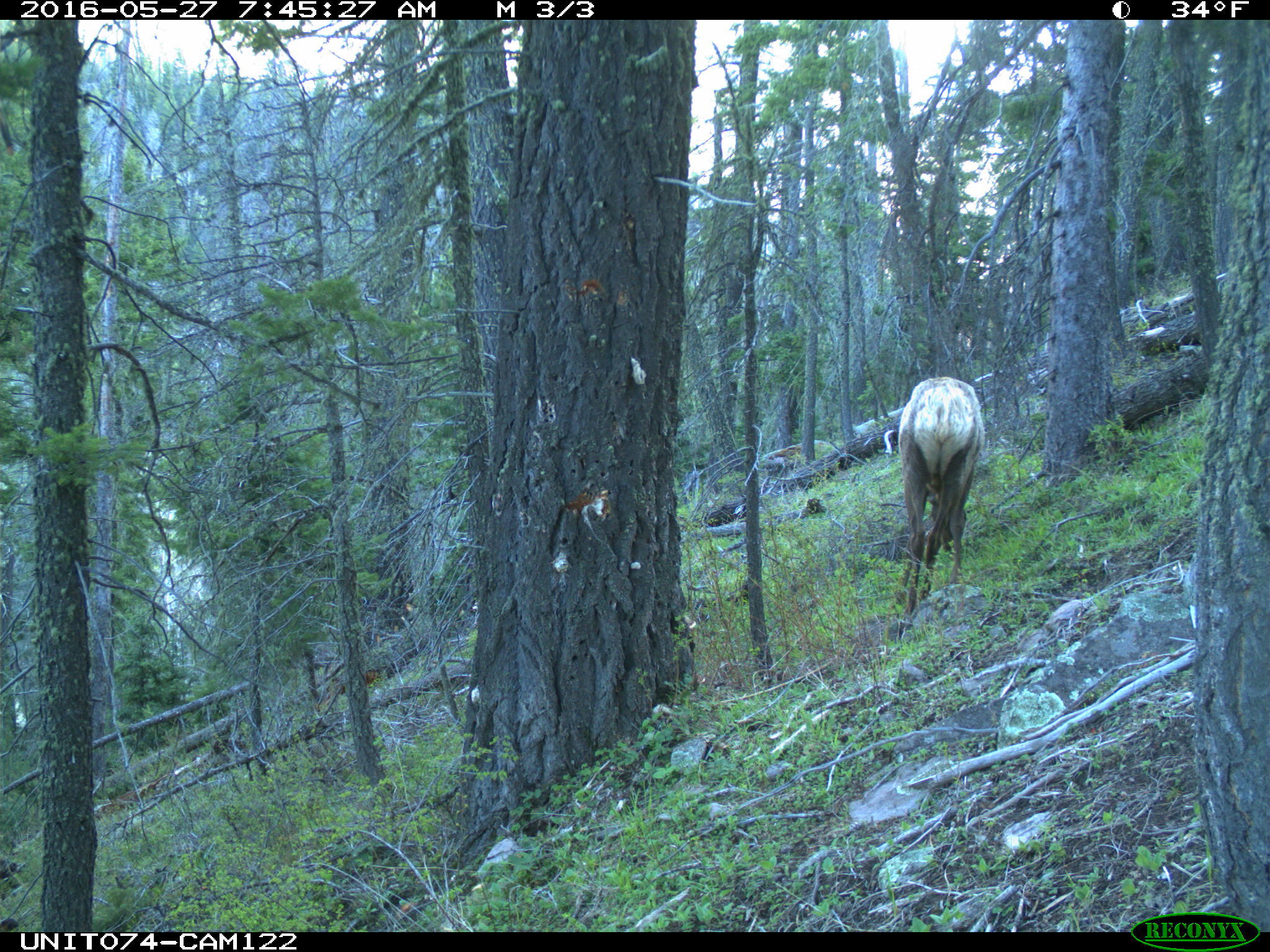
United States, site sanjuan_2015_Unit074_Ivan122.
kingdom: Animalia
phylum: Chordata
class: Mammalia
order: Artiodactyla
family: Cervidae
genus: Cervus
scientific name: Cervus elaphus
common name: red deer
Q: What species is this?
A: Cervus elaphus (red deer).